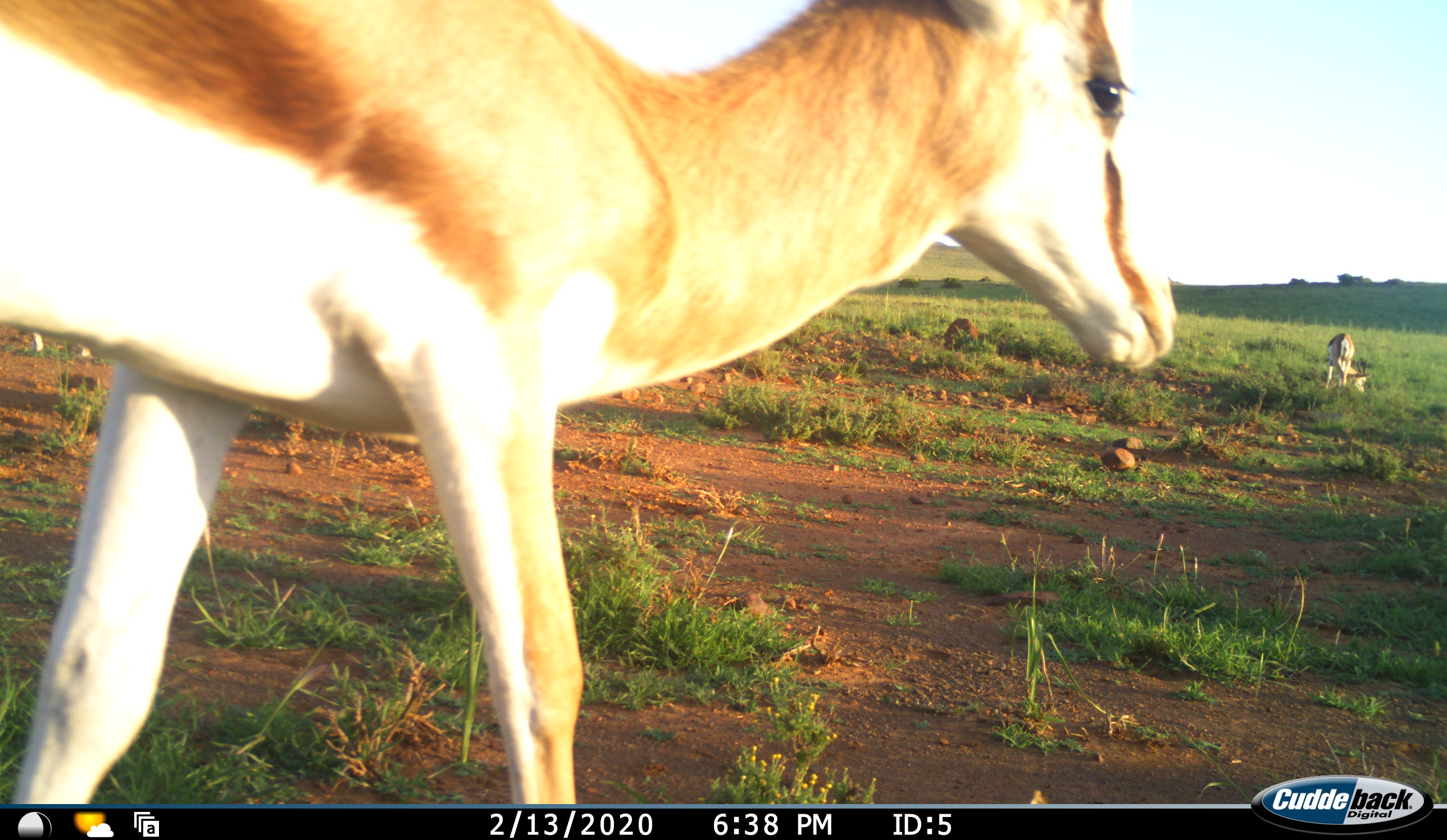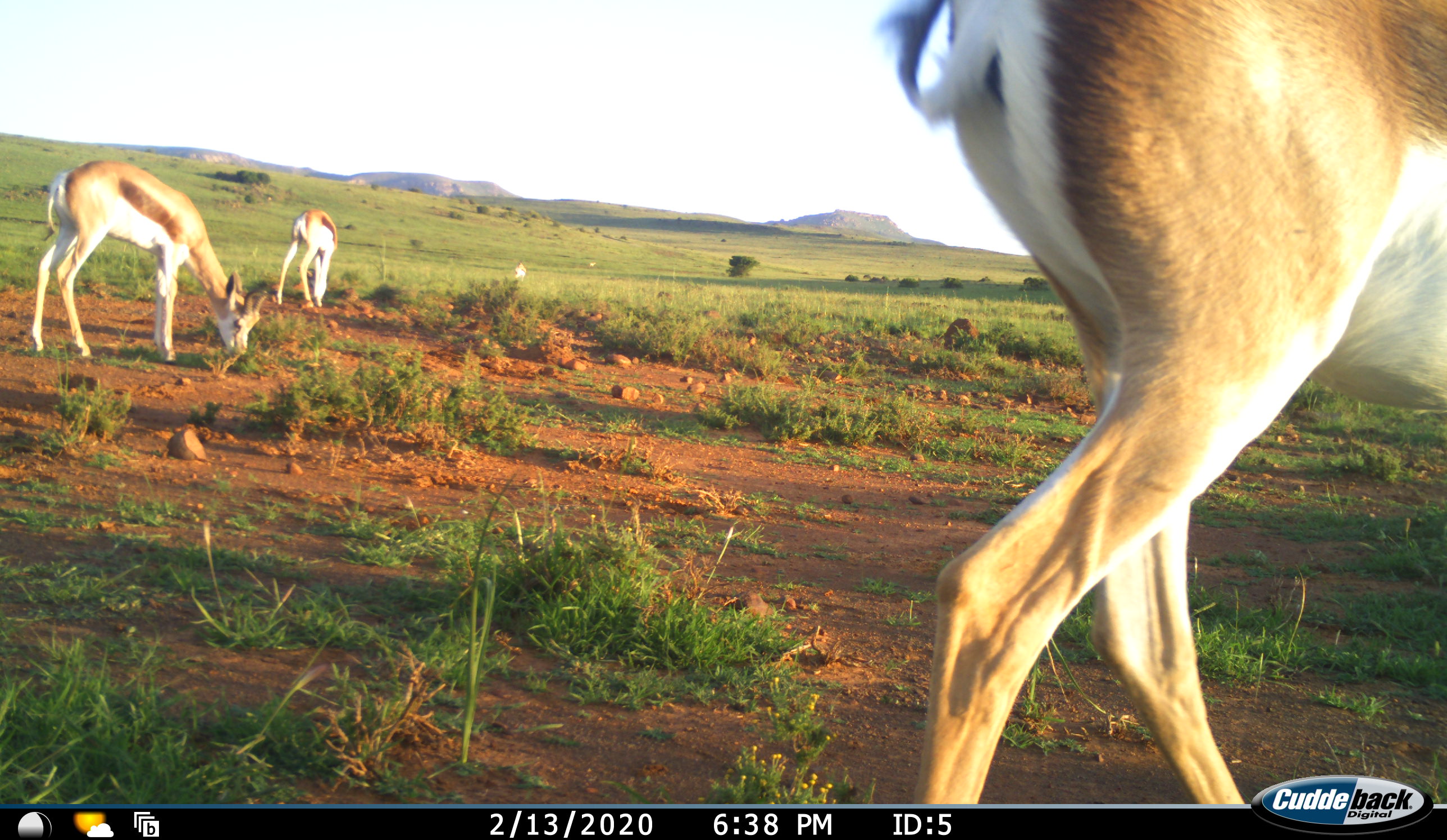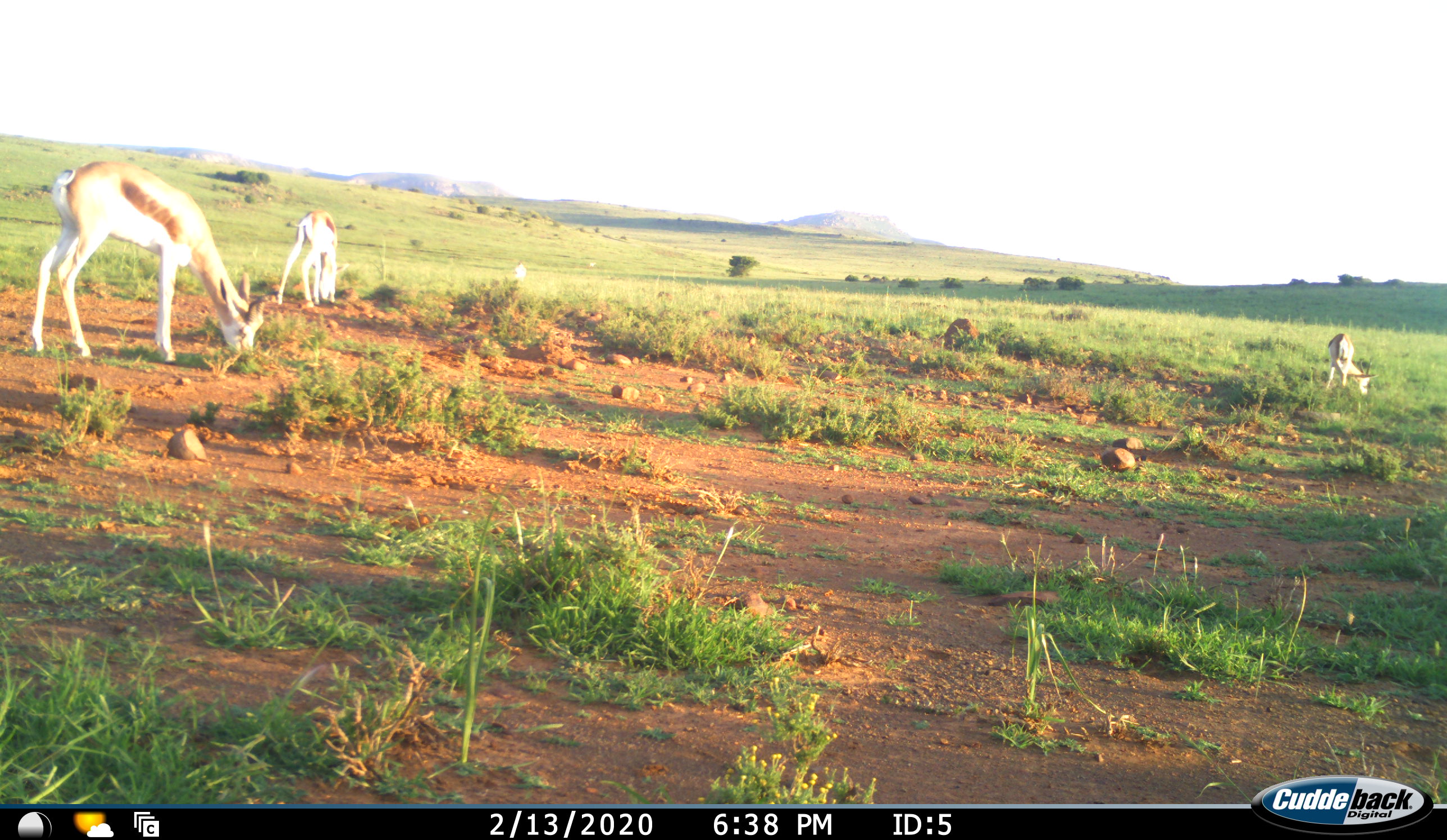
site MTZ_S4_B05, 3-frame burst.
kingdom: Animalia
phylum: Chordata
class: Mammalia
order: Artiodactyla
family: Bovidae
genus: Antidorcas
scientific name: Antidorcas marsupialis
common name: springbok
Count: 5.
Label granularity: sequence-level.